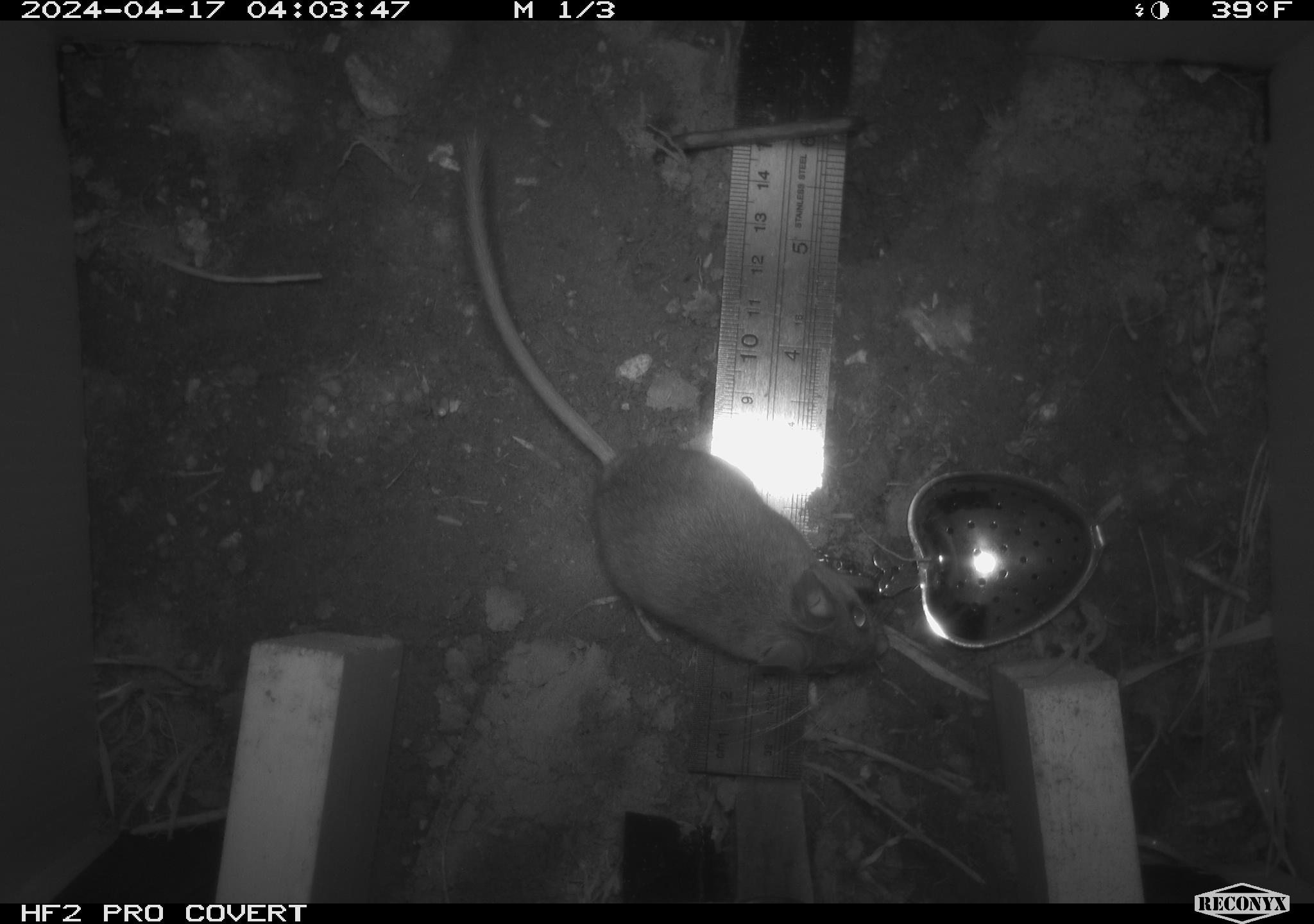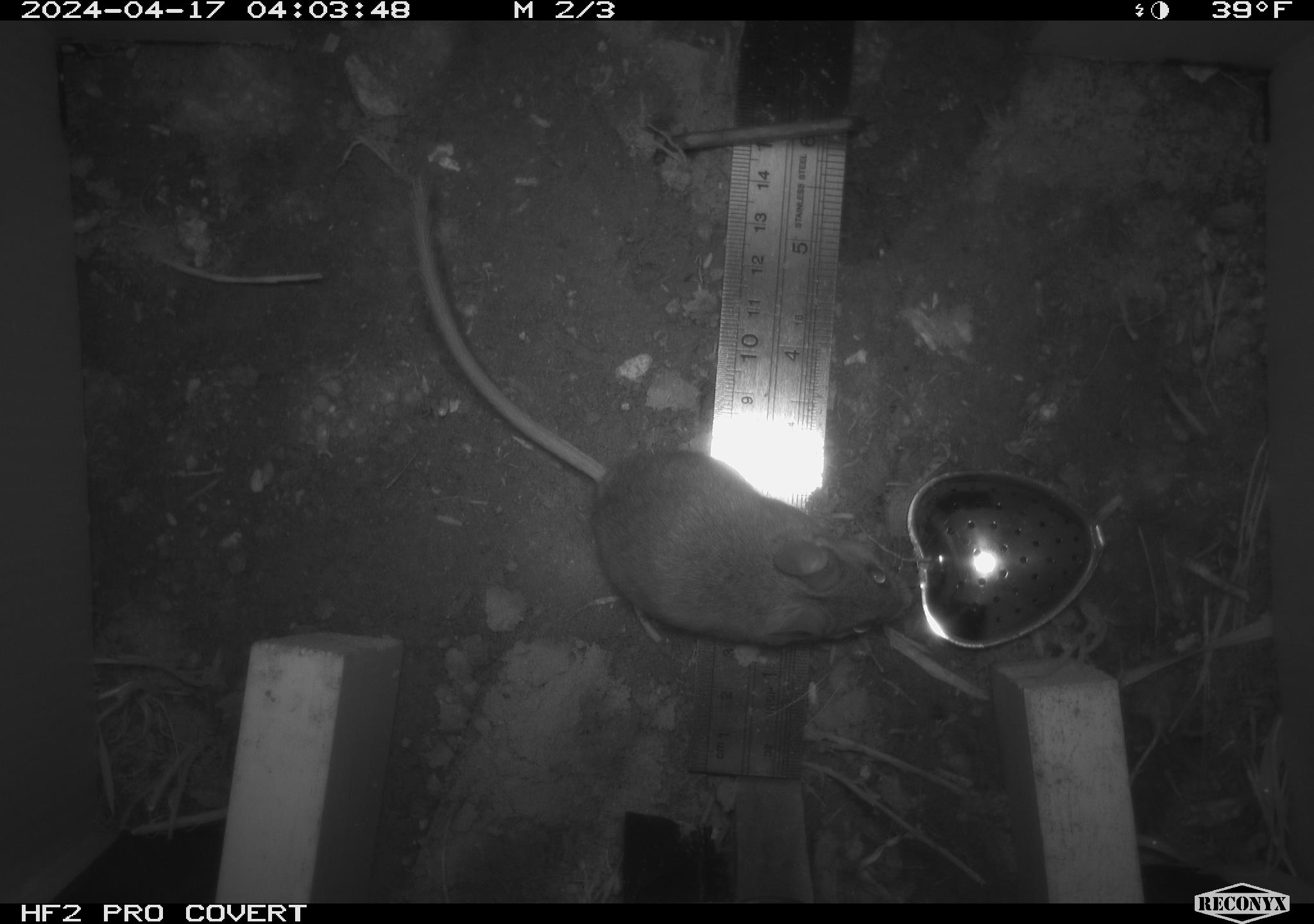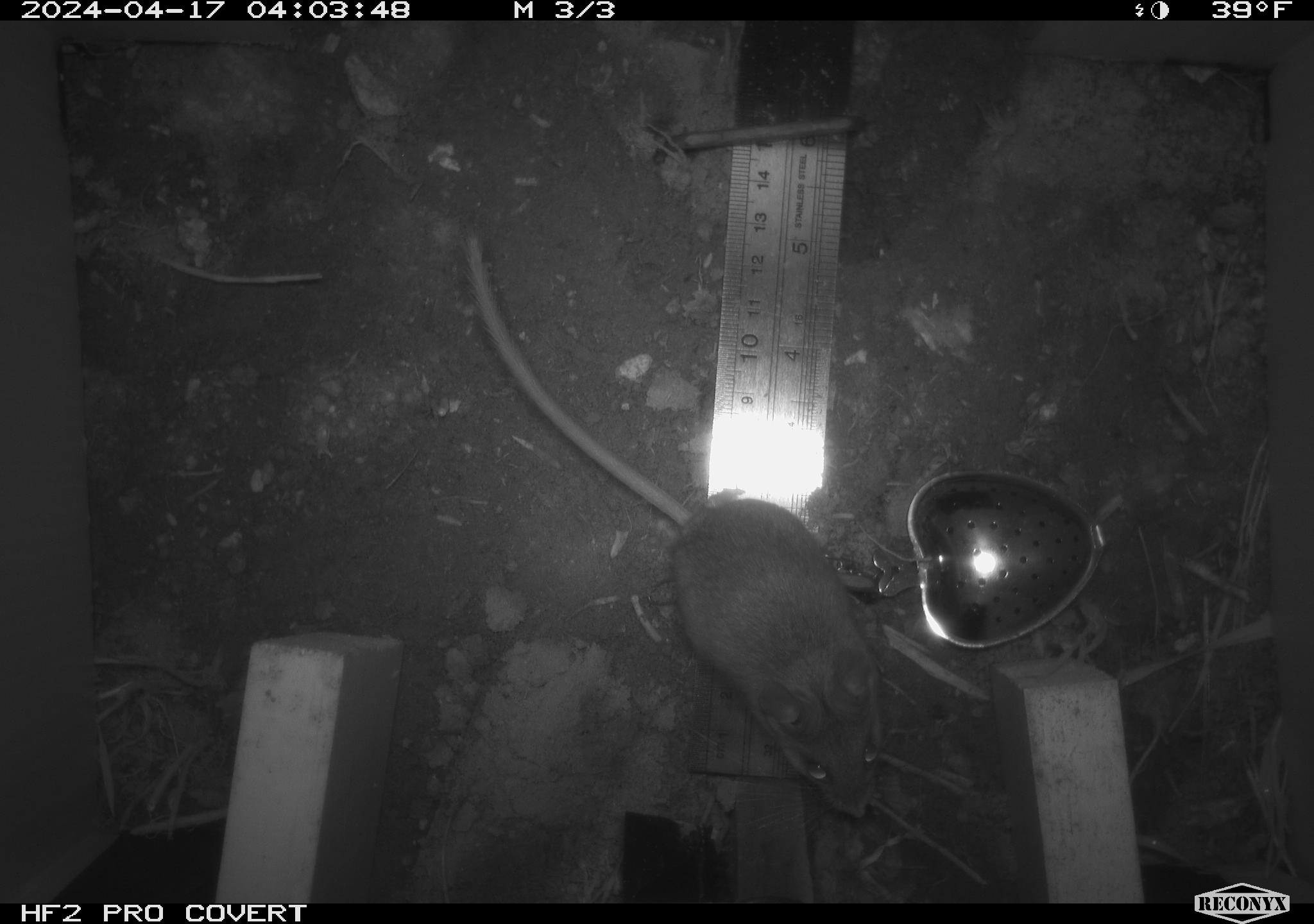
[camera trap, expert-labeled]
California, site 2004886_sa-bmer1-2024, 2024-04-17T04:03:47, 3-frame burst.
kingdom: Animalia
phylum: Chordata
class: Mammalia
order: Rodentia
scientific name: Rodentia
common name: mouse species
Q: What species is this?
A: Mouse species (Rodentia).